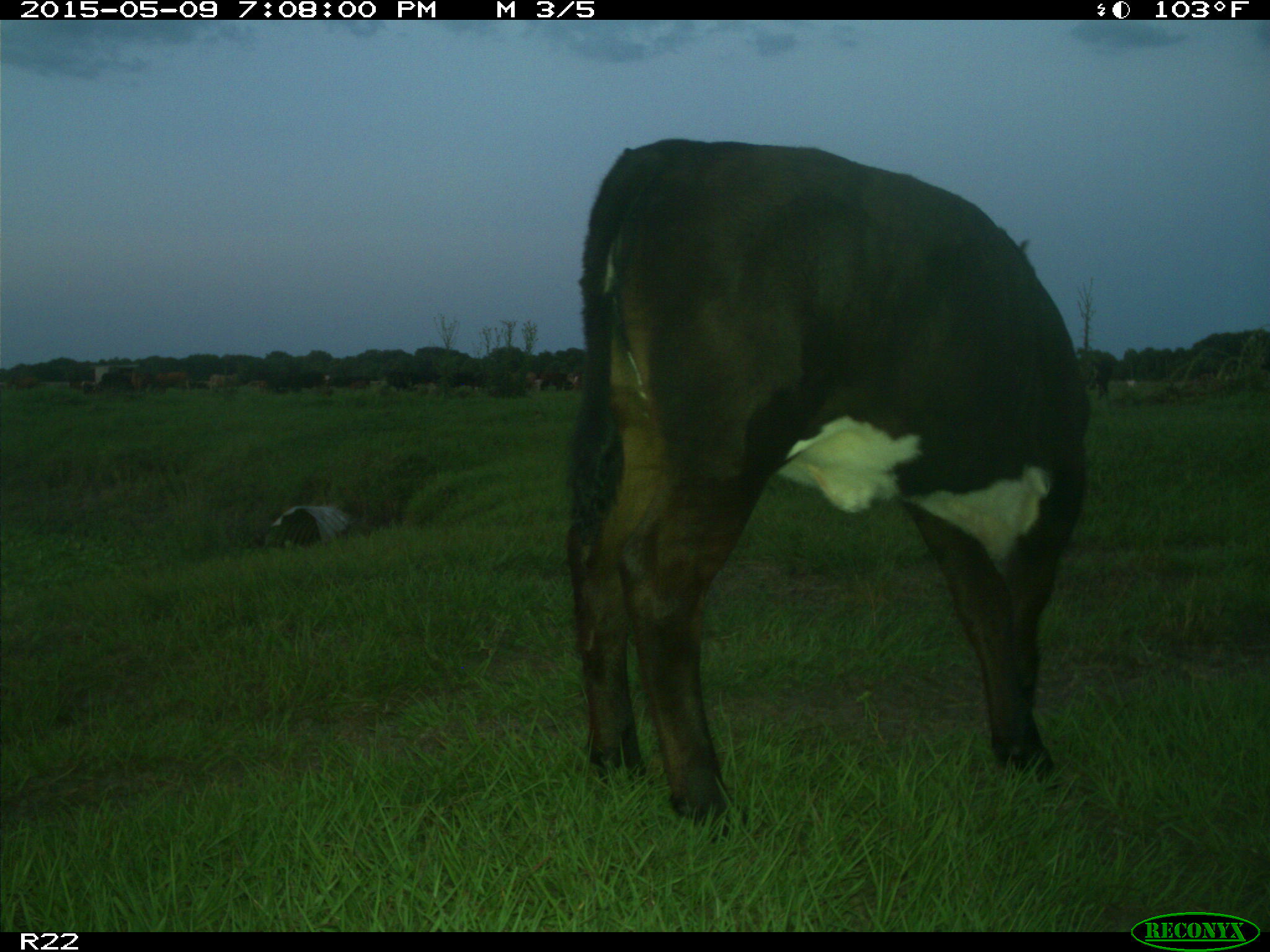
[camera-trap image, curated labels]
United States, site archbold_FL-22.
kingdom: Animalia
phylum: Chordata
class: Mammalia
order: Artiodactyla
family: Bovidae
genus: Bos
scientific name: Bos taurus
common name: domestic cow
Bos taurus (domestic cow).